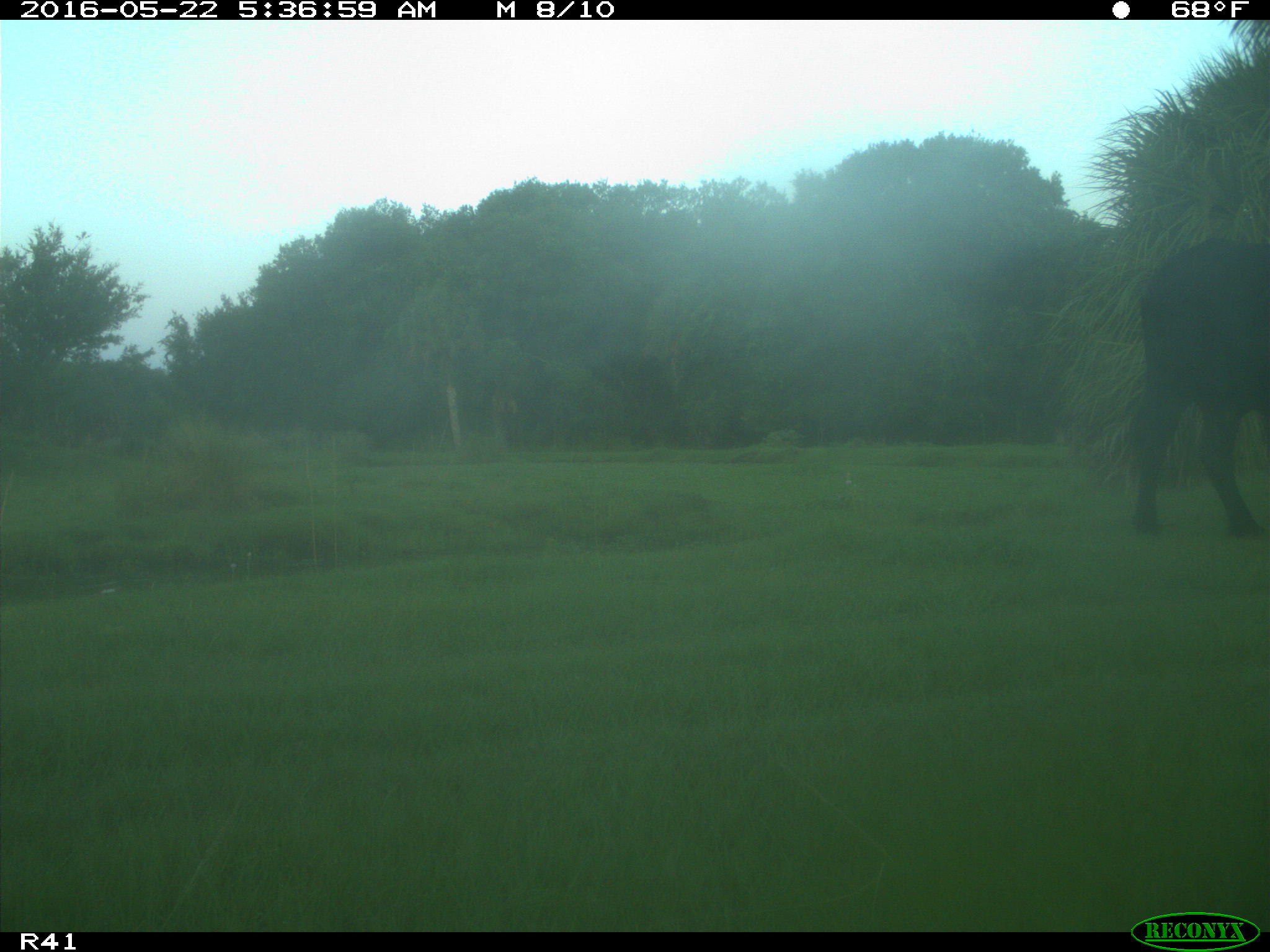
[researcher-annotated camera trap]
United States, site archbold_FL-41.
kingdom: Animalia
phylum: Chordata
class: Mammalia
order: Artiodactyla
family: Bovidae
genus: Bos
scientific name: Bos taurus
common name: domestic cow